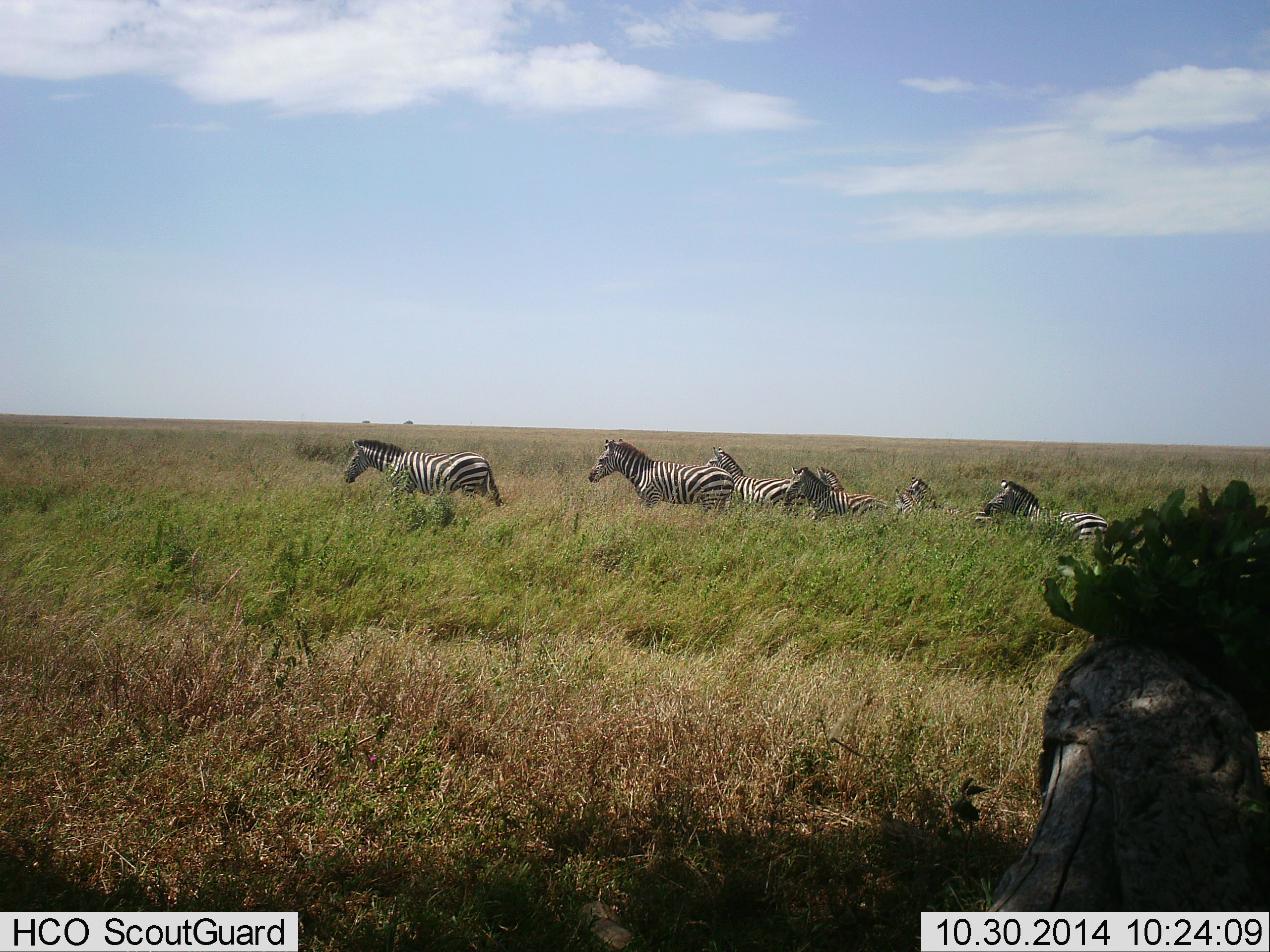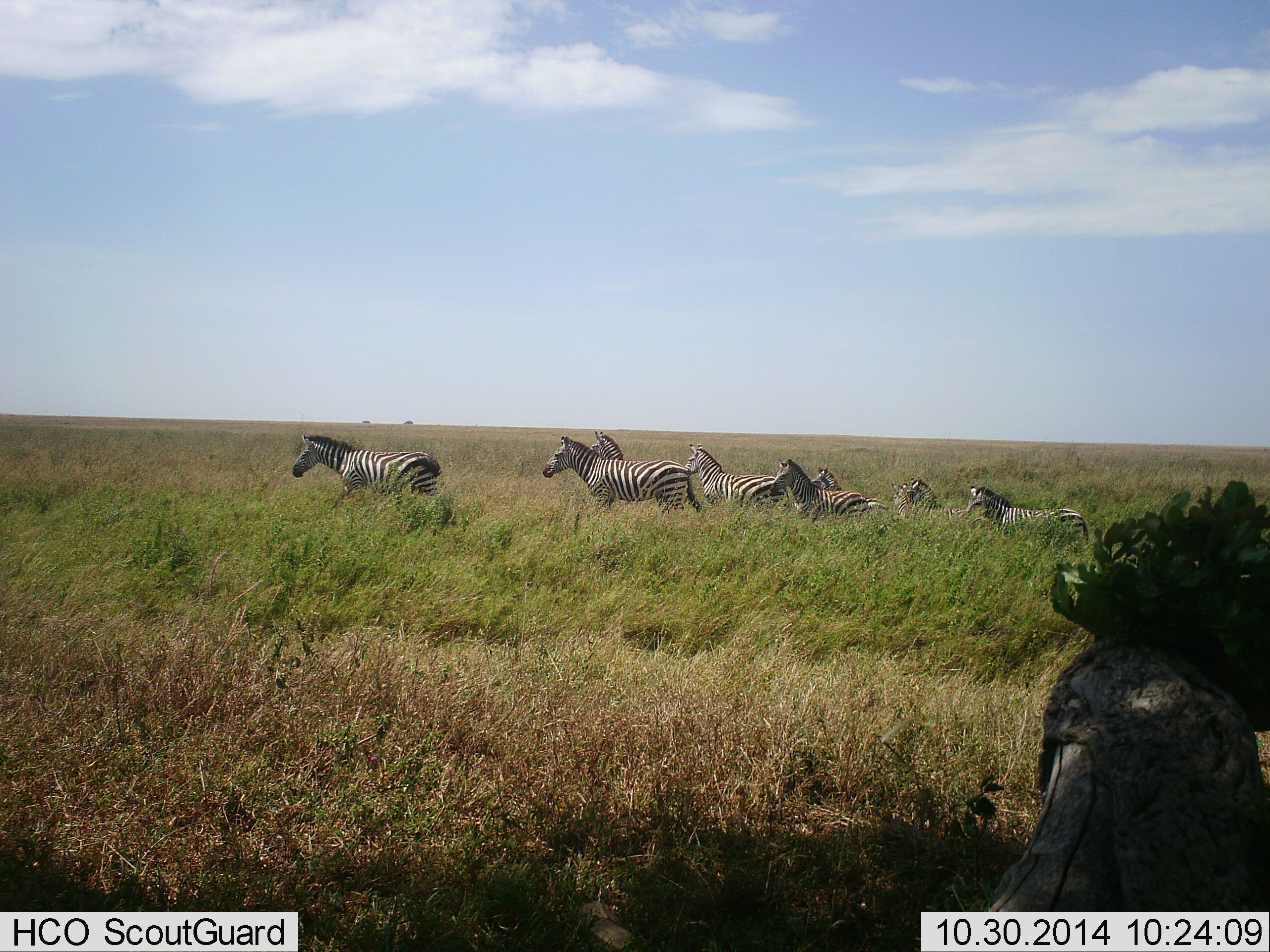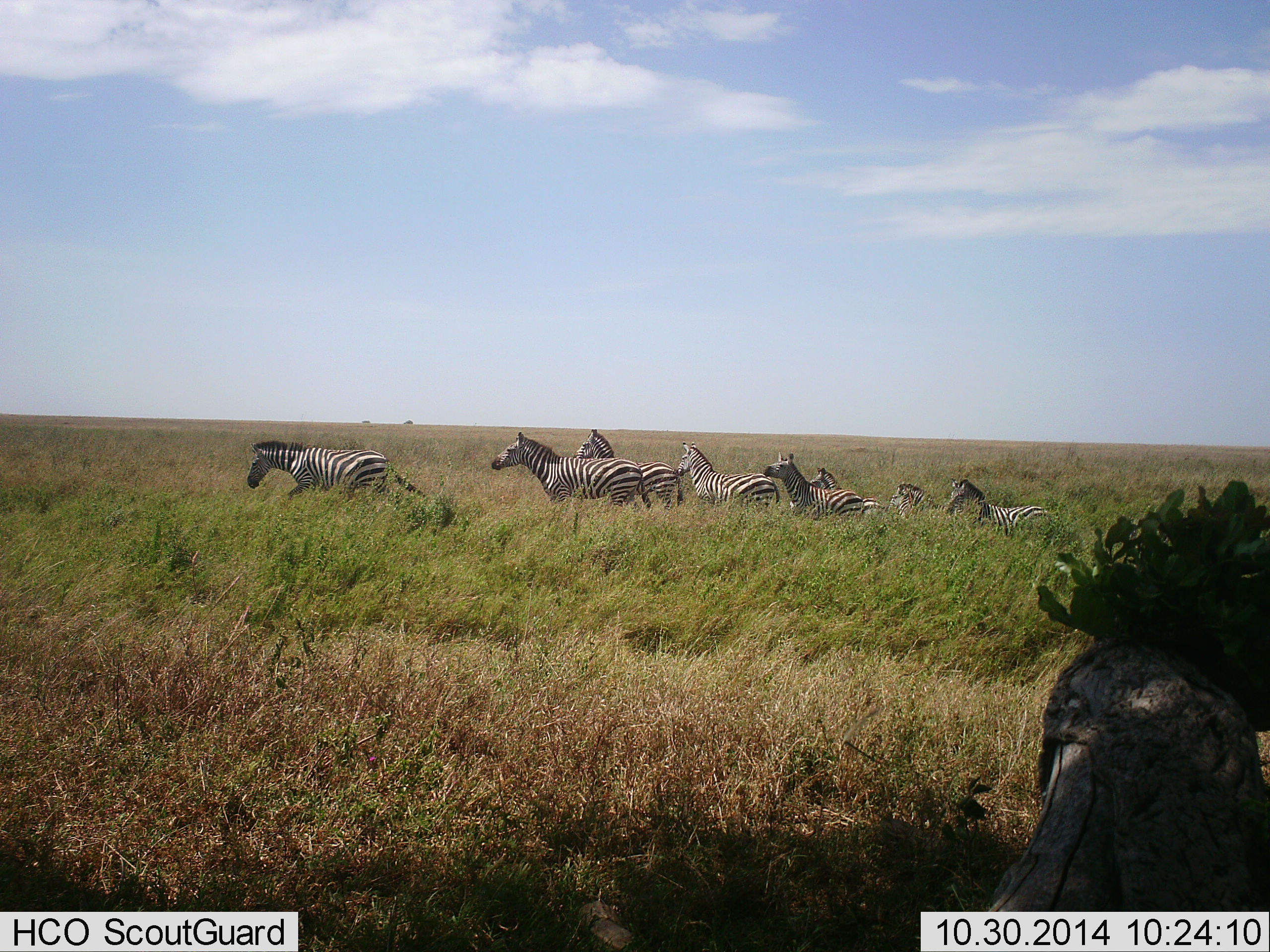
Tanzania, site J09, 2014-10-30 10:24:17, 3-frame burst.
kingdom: Animalia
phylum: Chordata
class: Mammalia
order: Perissodactyla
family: Equidae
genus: Equus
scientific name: Equus quagga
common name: plains zebra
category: zebra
Zebra (plains zebra) (Equus quagga), count 8. Behavior (volunteer vote fractions): standing 9%, resting 0%, moving 100%, interacting 0%. Young present (vote fraction): 9%. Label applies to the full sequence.